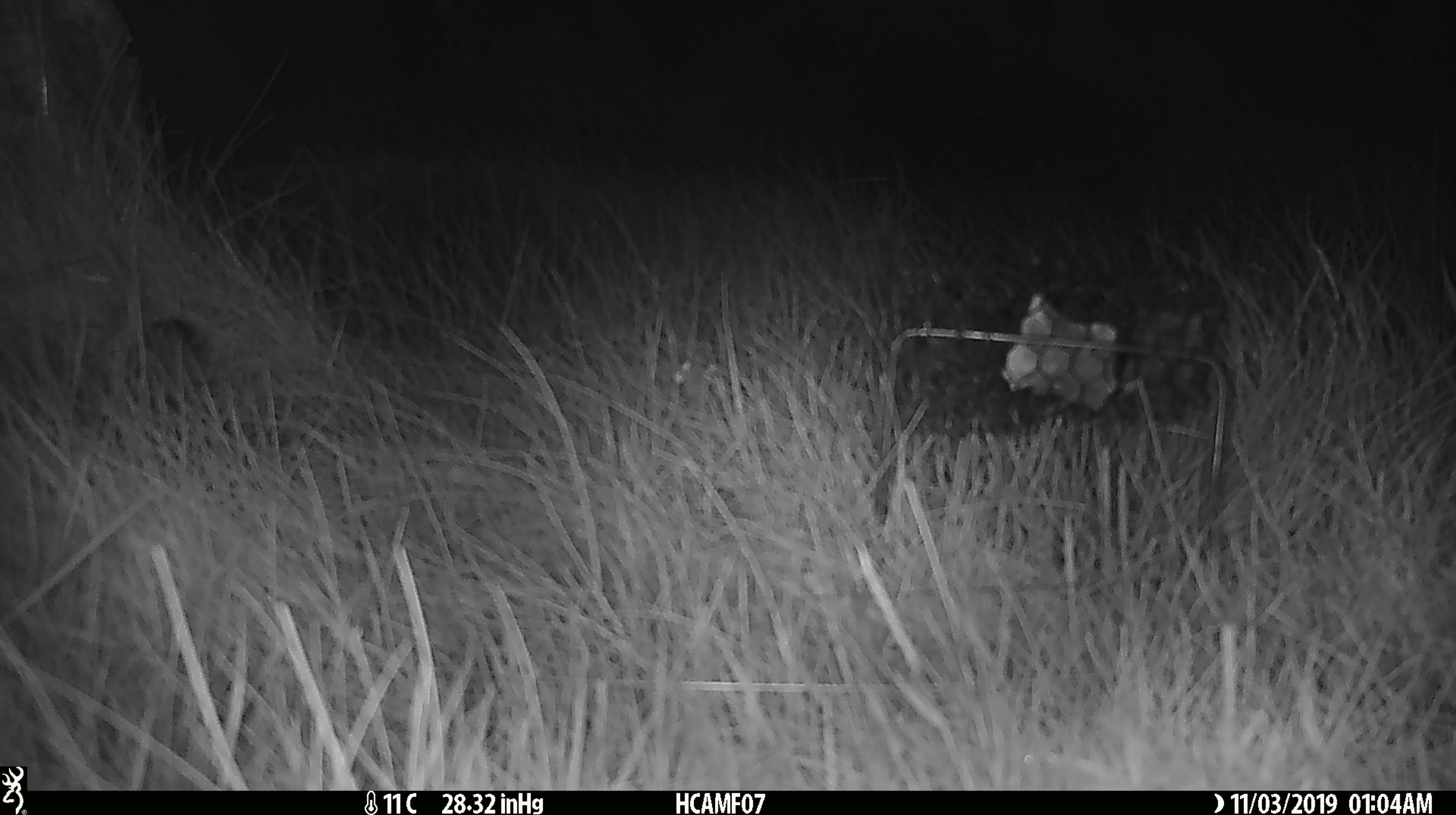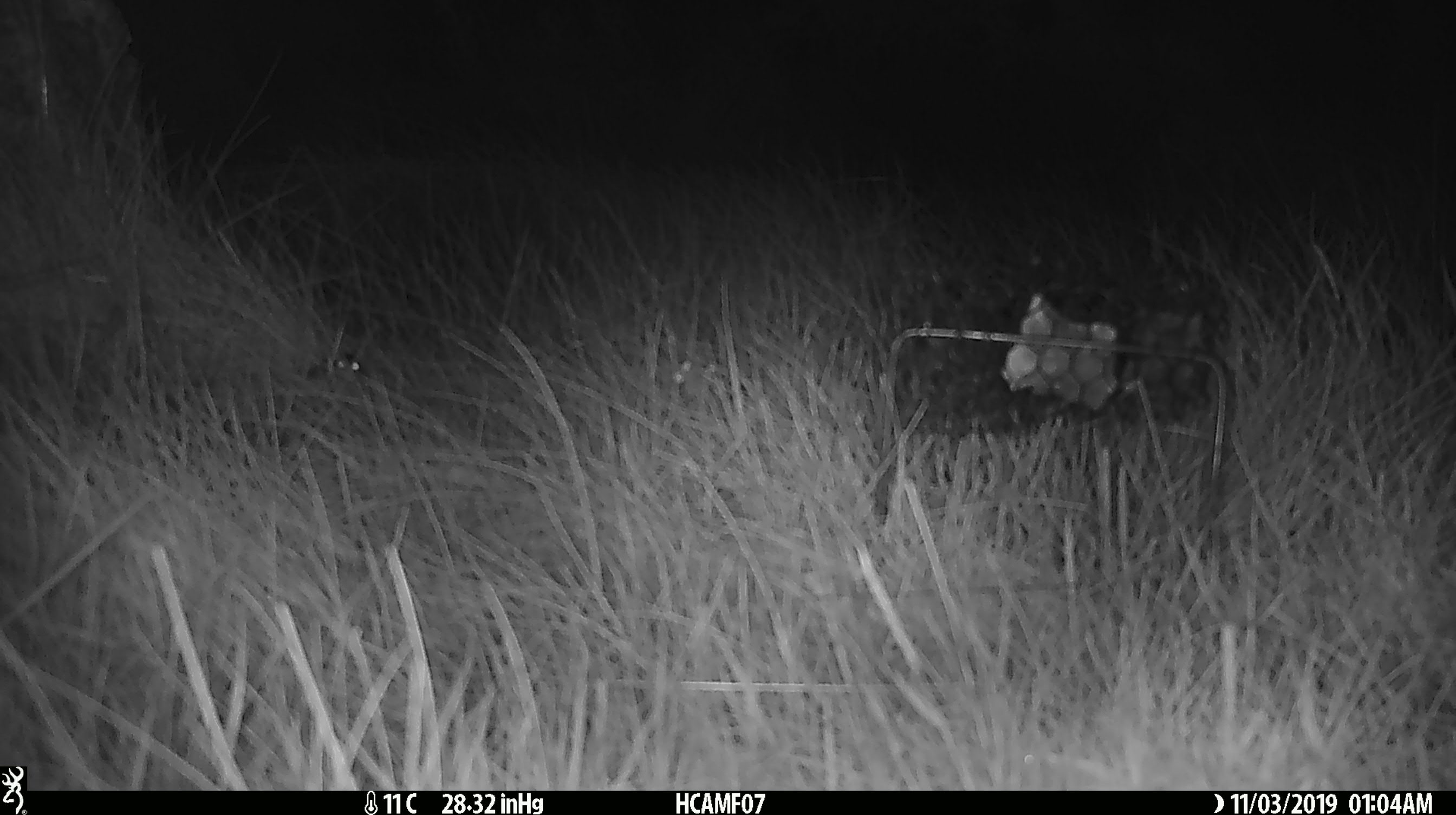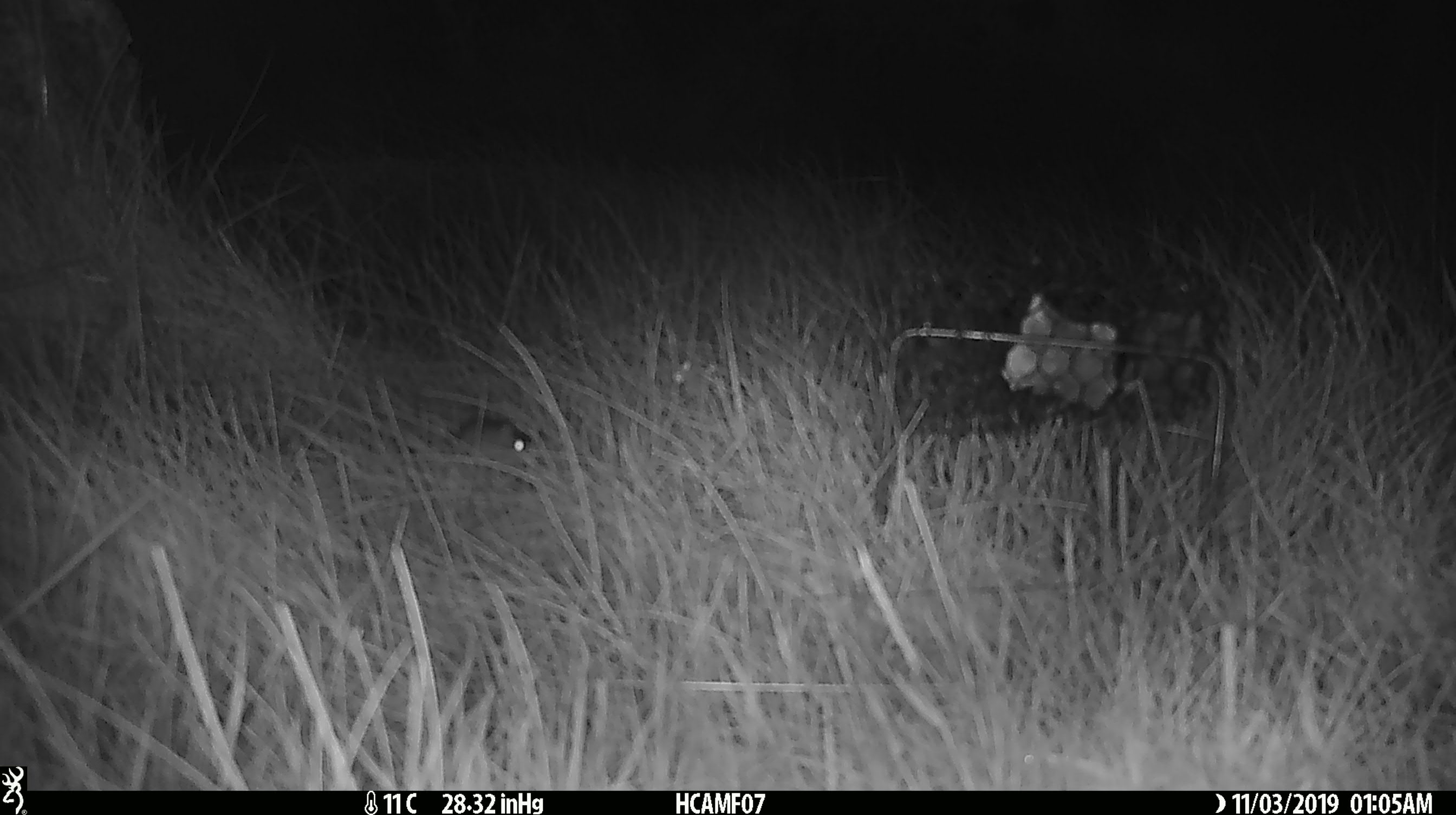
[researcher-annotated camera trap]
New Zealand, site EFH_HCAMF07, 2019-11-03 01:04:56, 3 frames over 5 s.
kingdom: Animalia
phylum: Chordata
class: Mammalia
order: Rodentia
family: Muridae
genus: Mus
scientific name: Mus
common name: mouse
Mouse (Mus).